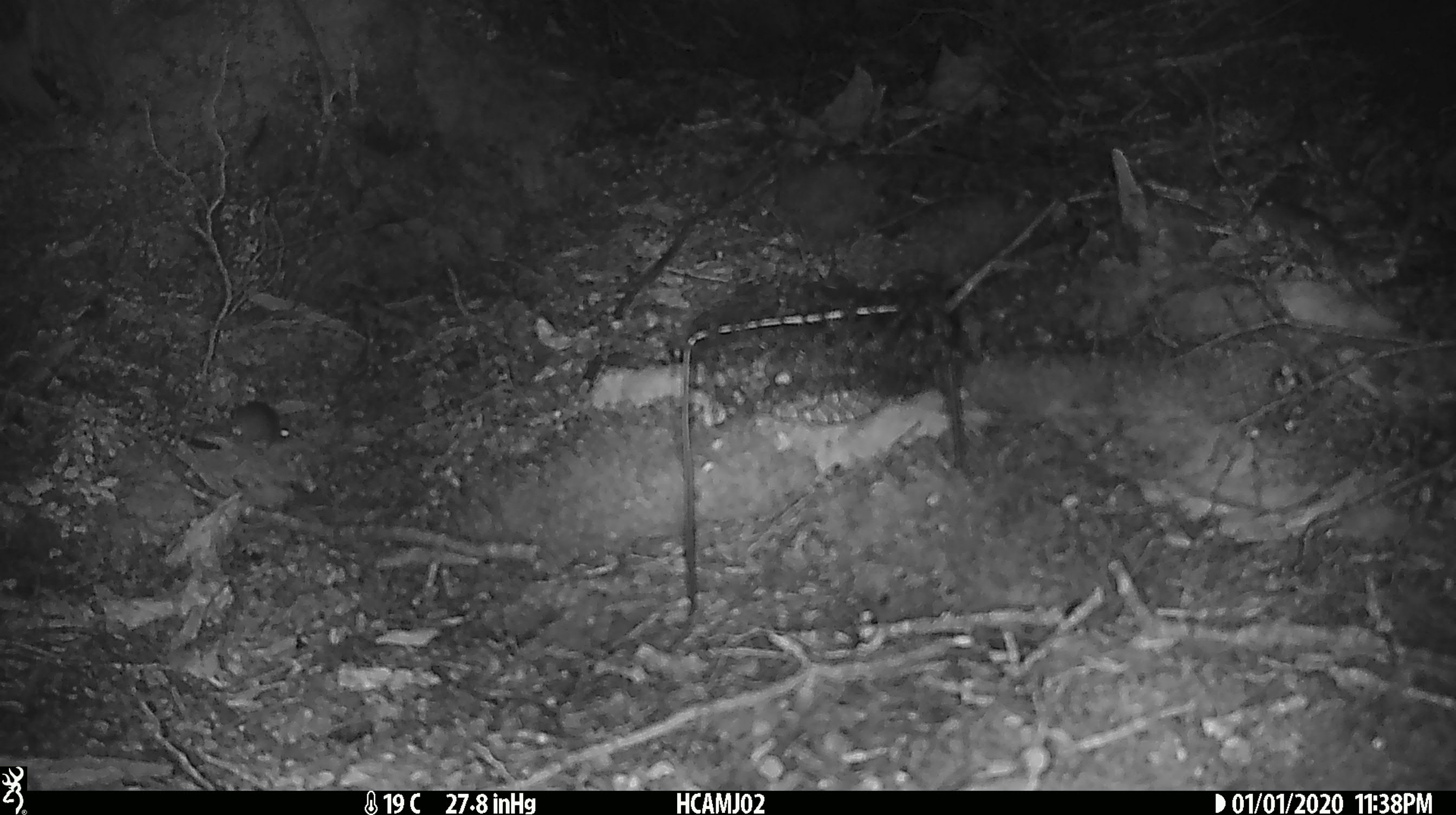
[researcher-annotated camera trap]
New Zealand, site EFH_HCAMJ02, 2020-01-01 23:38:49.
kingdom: Animalia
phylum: Chordata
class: Mammalia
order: Rodentia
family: Muridae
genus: Mus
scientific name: Mus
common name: mouse